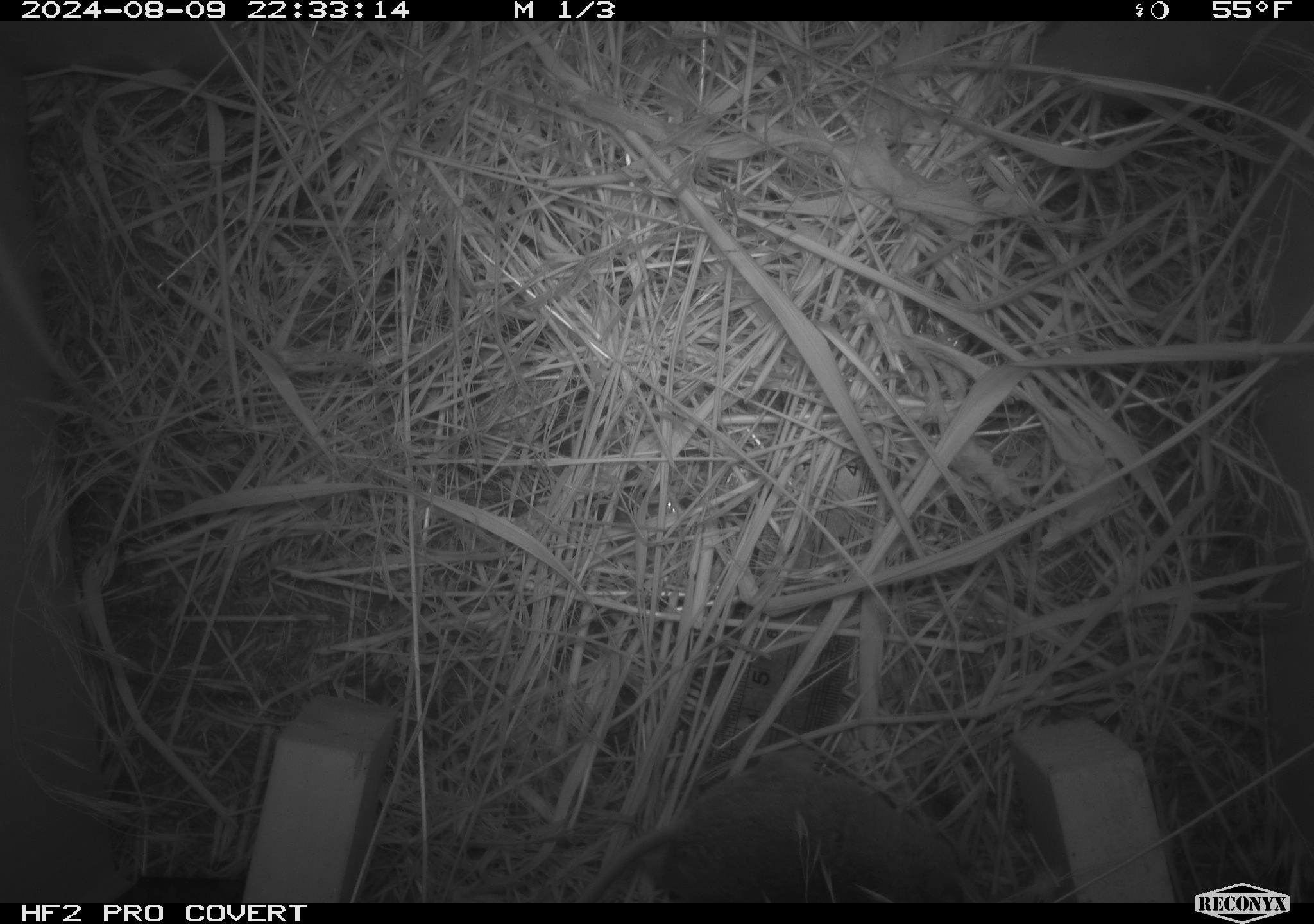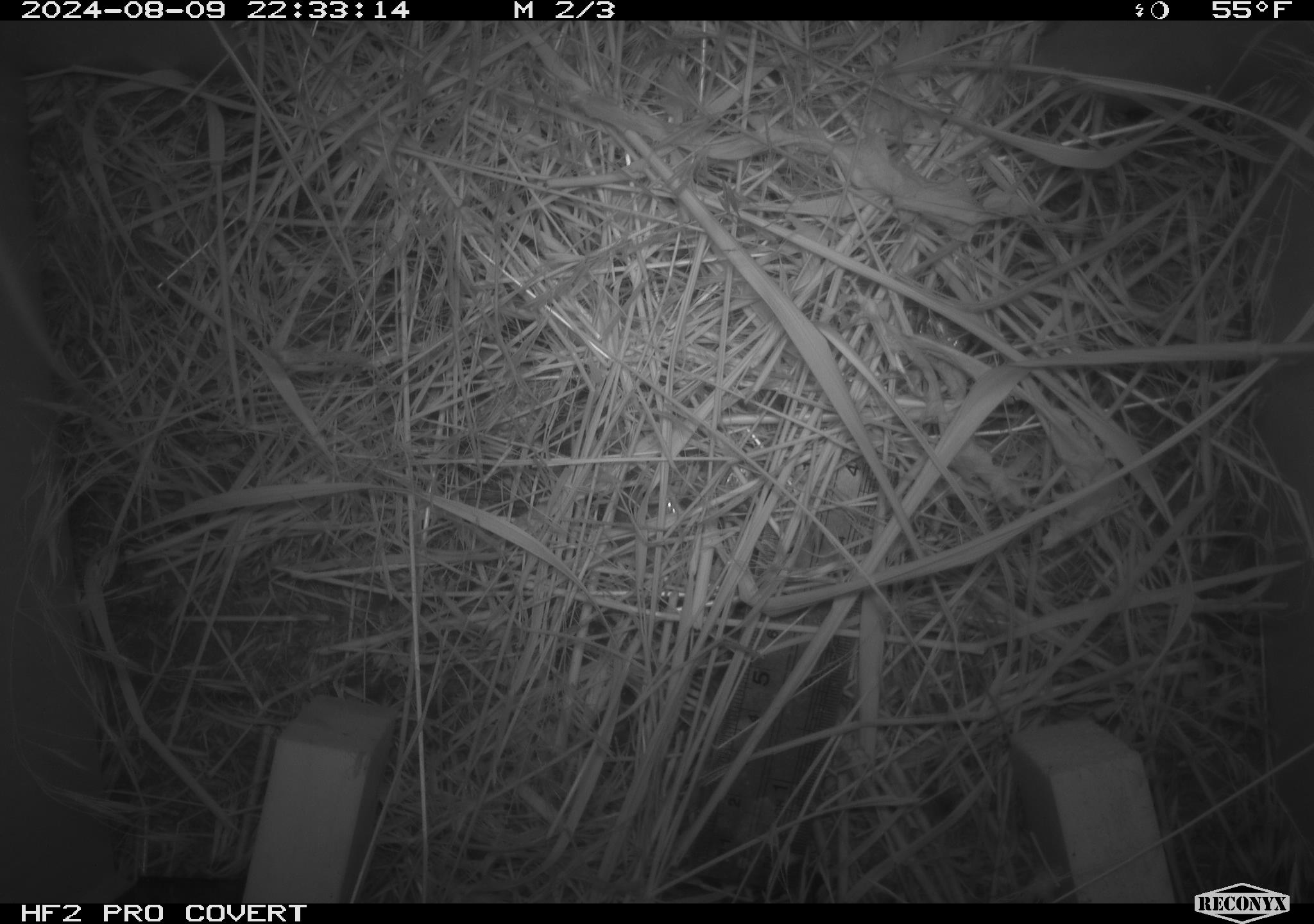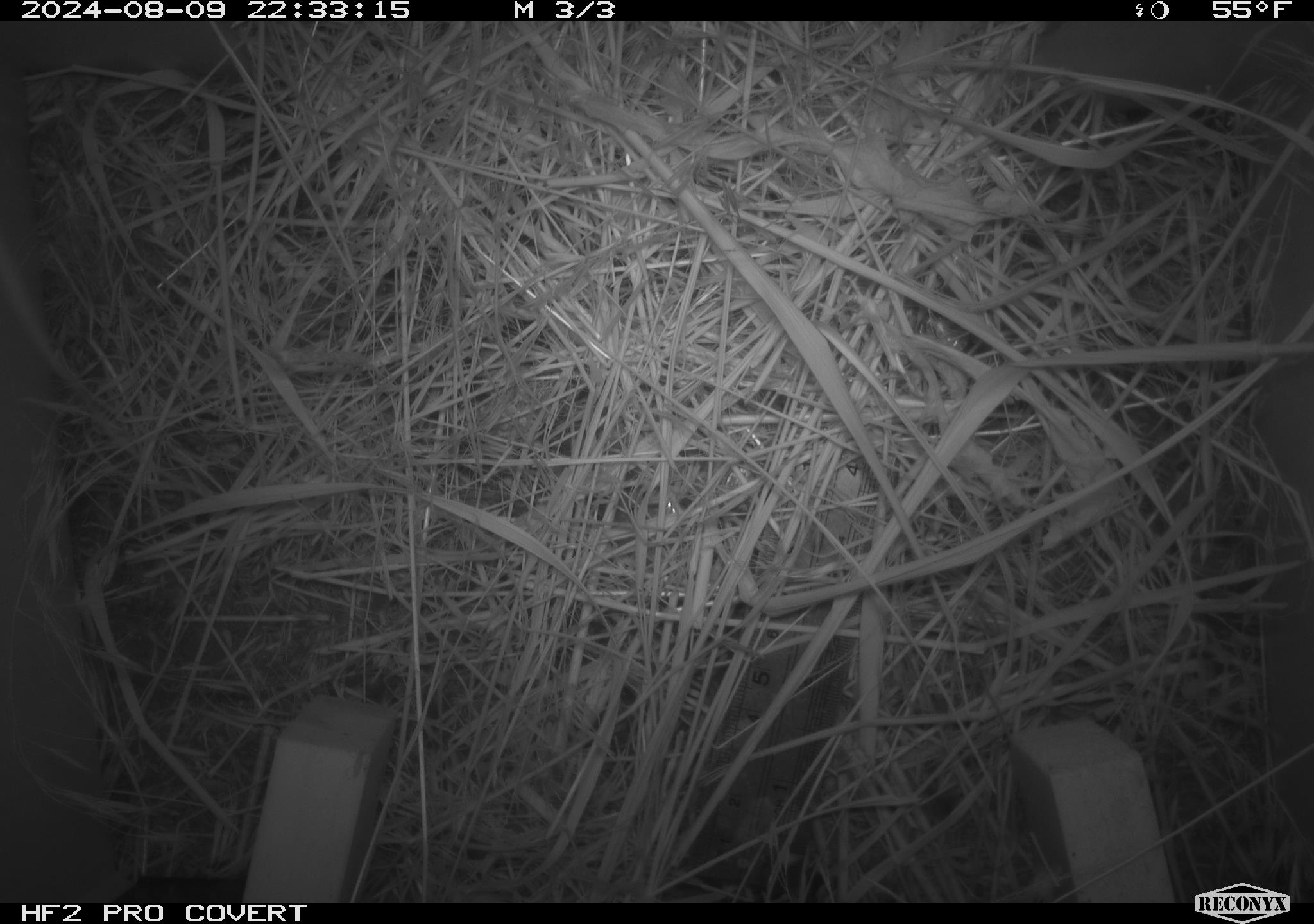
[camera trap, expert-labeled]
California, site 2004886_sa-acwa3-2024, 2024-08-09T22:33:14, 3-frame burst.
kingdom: Animalia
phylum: Chordata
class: Mammalia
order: Rodentia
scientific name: Rodentia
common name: mouse species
Mouse species (Rodentia).